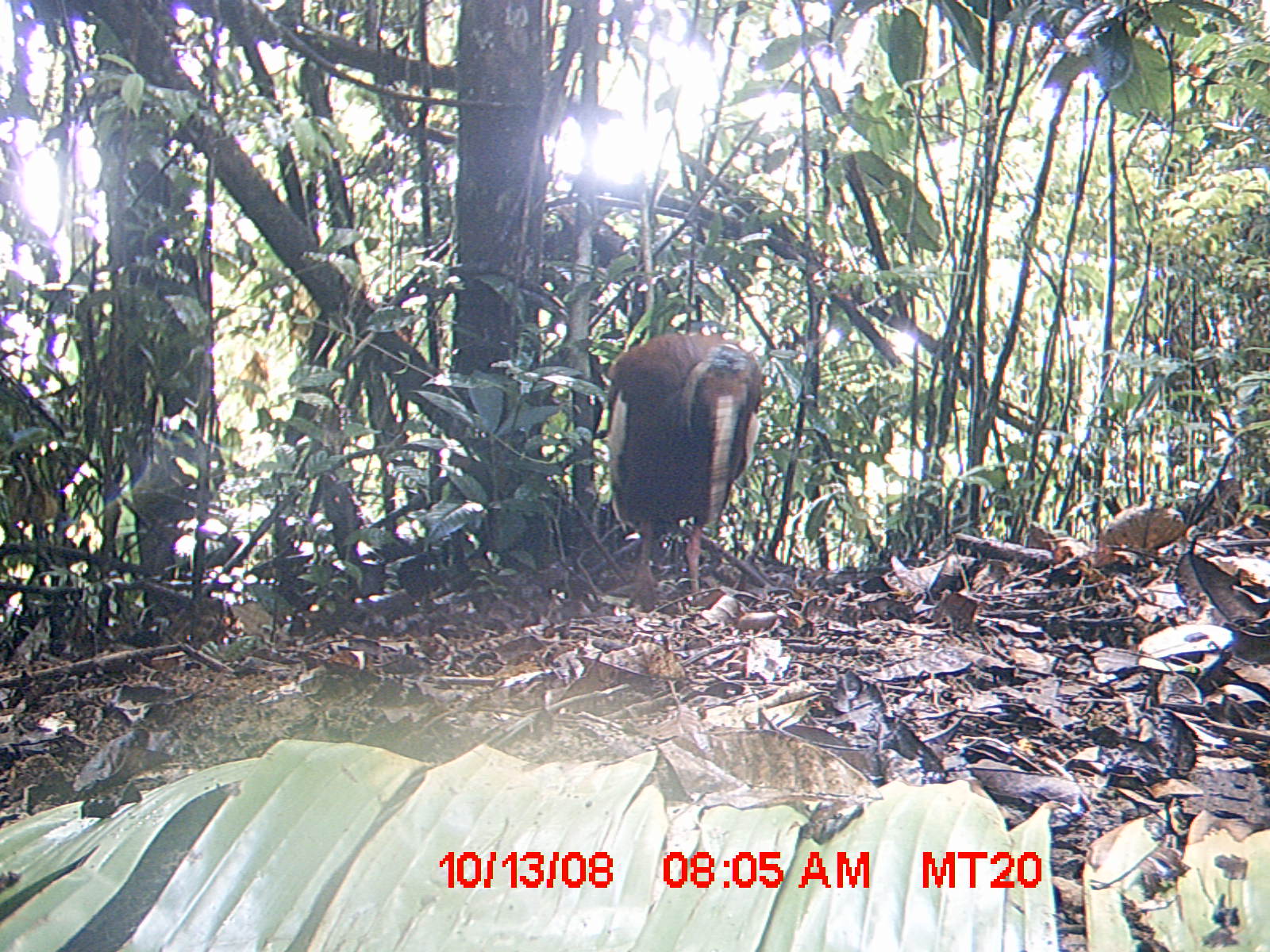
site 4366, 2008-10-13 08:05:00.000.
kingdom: Animalia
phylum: Chordata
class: Aves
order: Pelecaniformes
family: Threskiornithidae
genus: Lophotibis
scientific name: Lophotibis cristata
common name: madagascan ibis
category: lophotibis cristataa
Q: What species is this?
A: Lophotibis cristataa (madagascan ibis) (Lophotibis cristata).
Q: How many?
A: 2.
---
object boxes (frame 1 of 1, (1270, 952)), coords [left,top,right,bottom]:
lophotibis cristataa: [602,330,767,628]